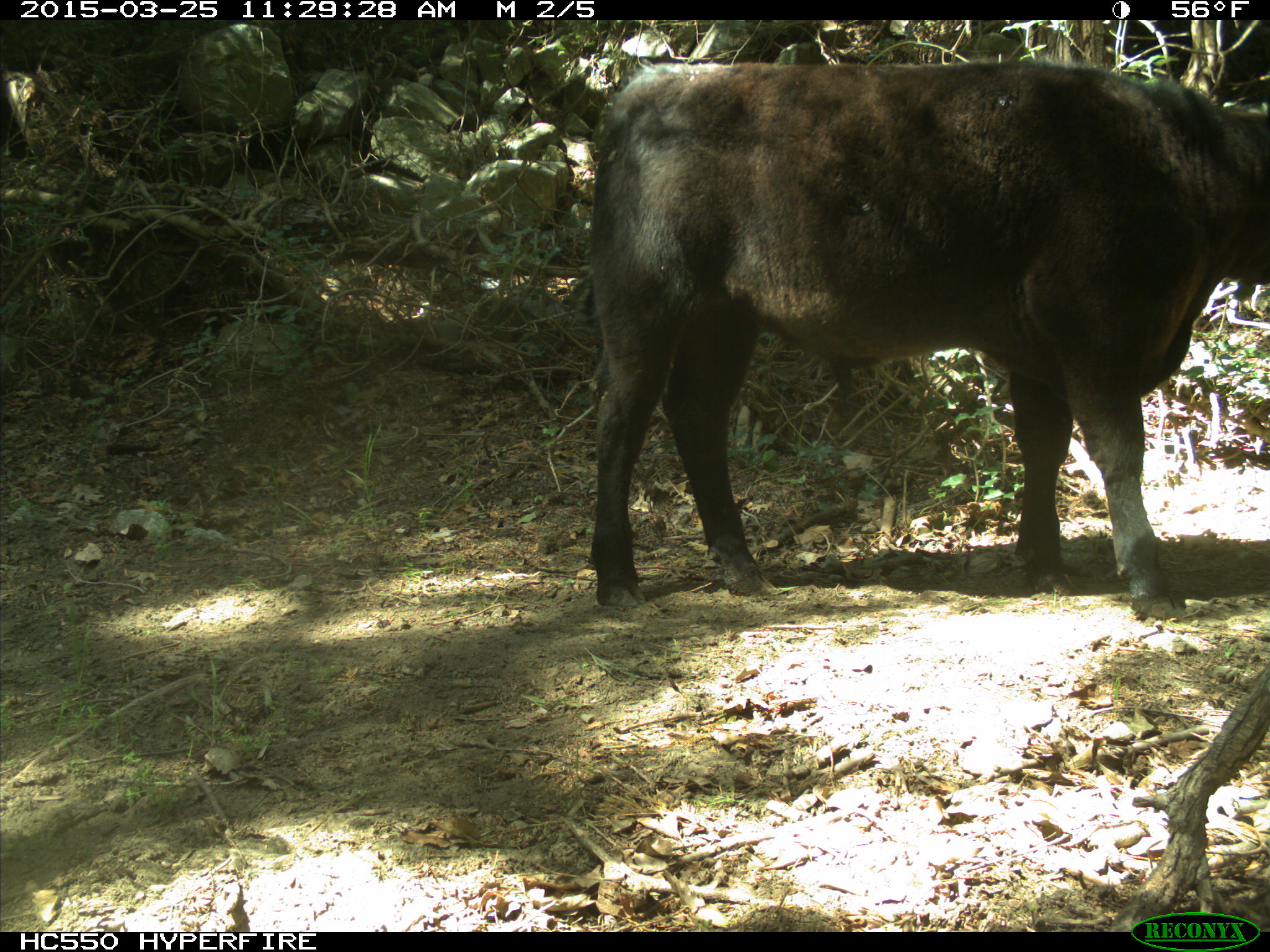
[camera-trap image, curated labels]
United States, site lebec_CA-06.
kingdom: Animalia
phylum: Chordata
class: Mammalia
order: Artiodactyla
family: Bovidae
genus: Bos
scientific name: Bos taurus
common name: domestic cow